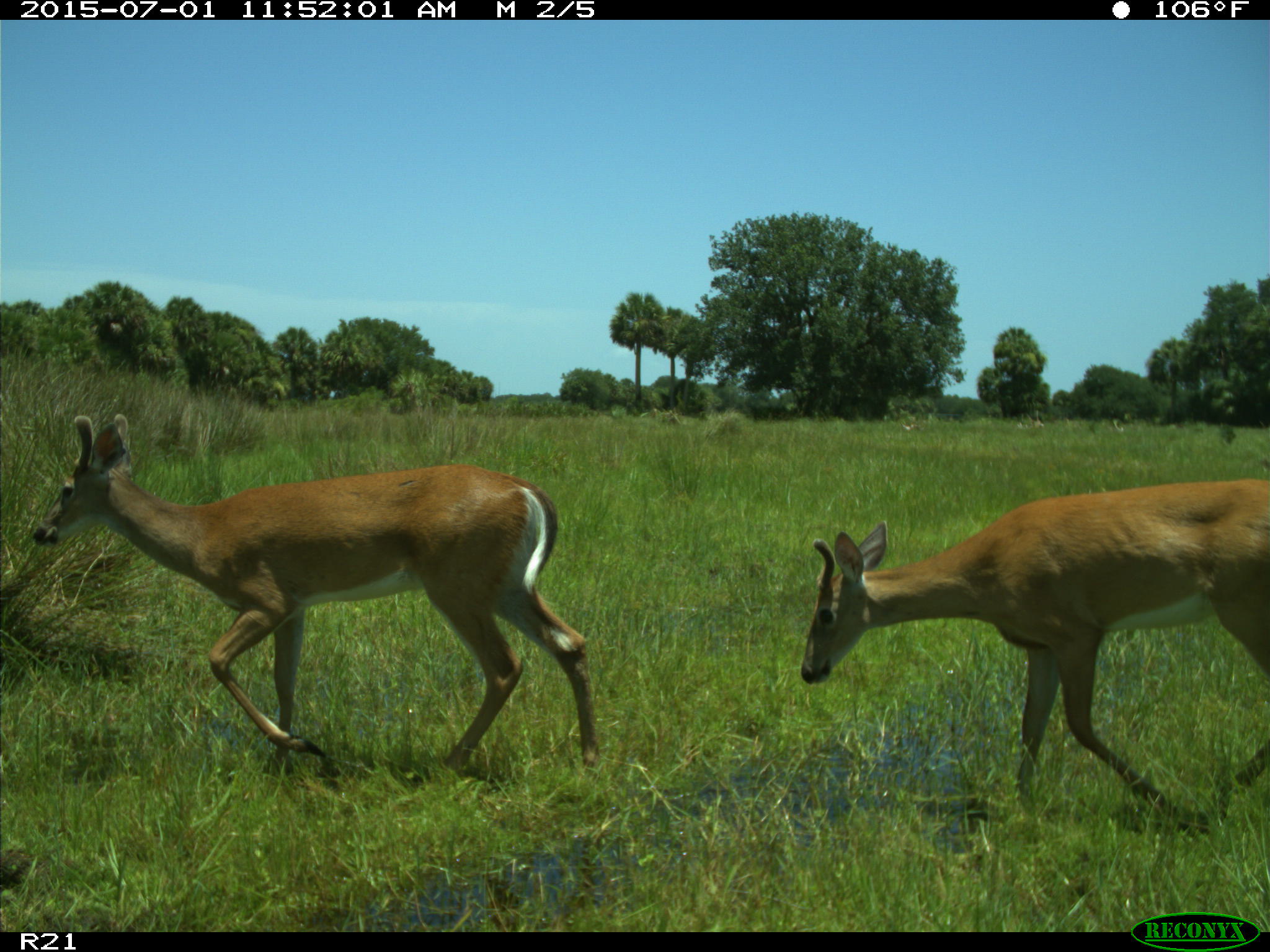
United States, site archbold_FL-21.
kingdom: Animalia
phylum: Chordata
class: Mammalia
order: Artiodactyla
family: Cervidae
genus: Odocoileus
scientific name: Odocoileus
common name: deer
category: unidentified deer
Unidentified deer (deer) (Odocoileus).